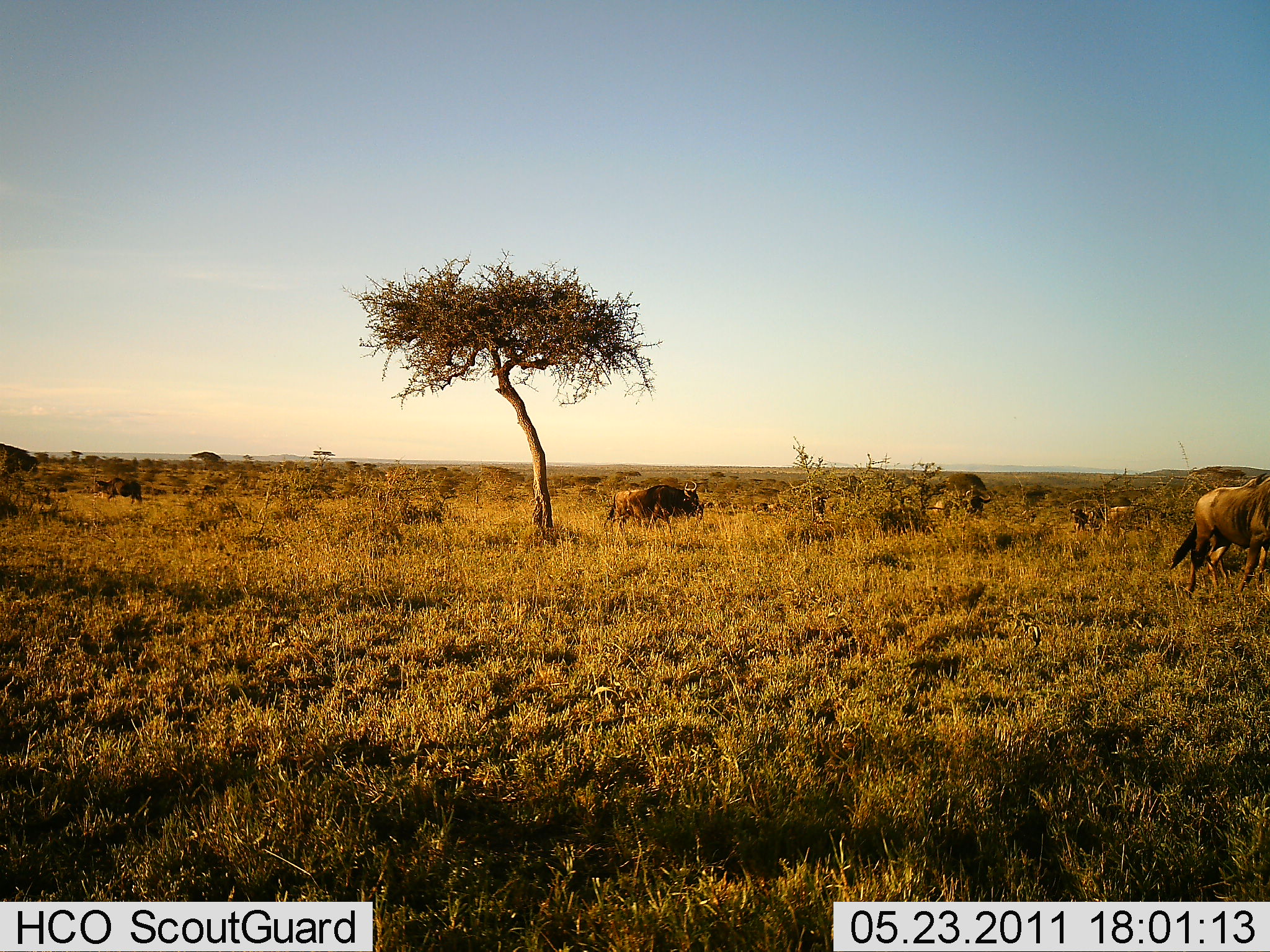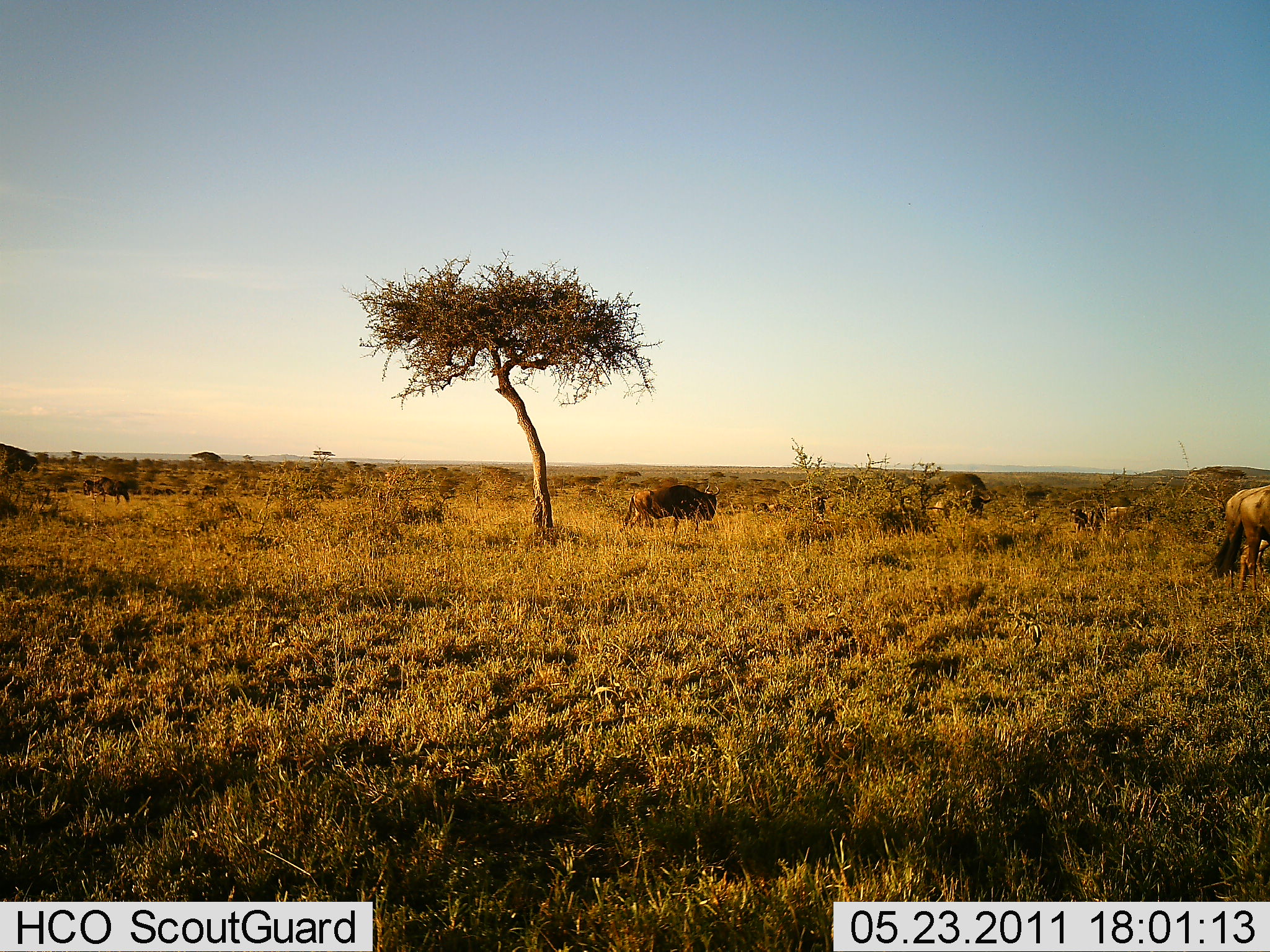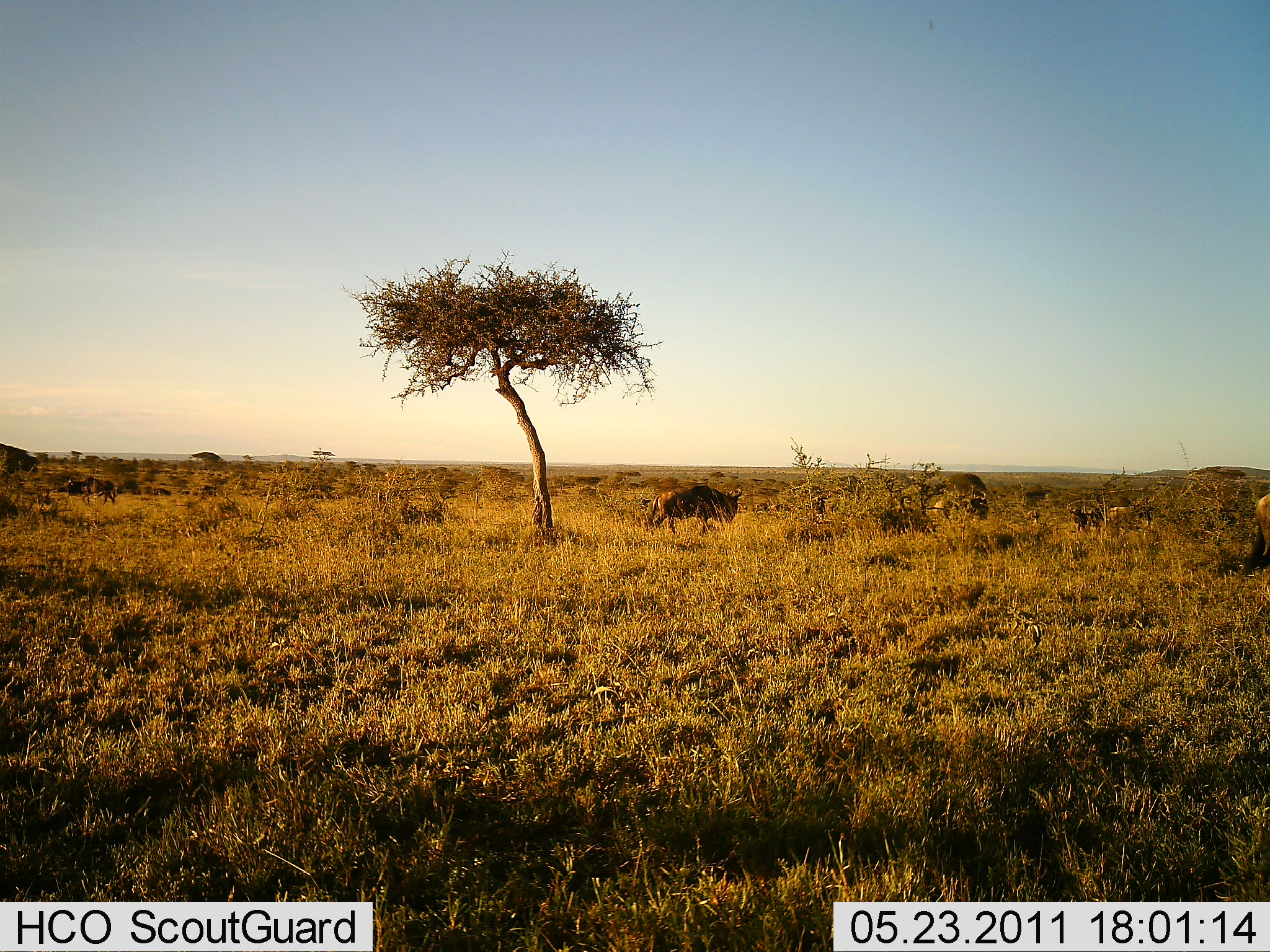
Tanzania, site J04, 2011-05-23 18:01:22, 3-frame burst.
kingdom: Animalia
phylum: Chordata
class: Mammalia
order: Artiodactyla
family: Bovidae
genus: Connochaetes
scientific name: Connochaetes taurinus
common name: blue wildebeest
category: wildebeest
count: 5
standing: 38%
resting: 0%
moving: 62%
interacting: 0%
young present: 0%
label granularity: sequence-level